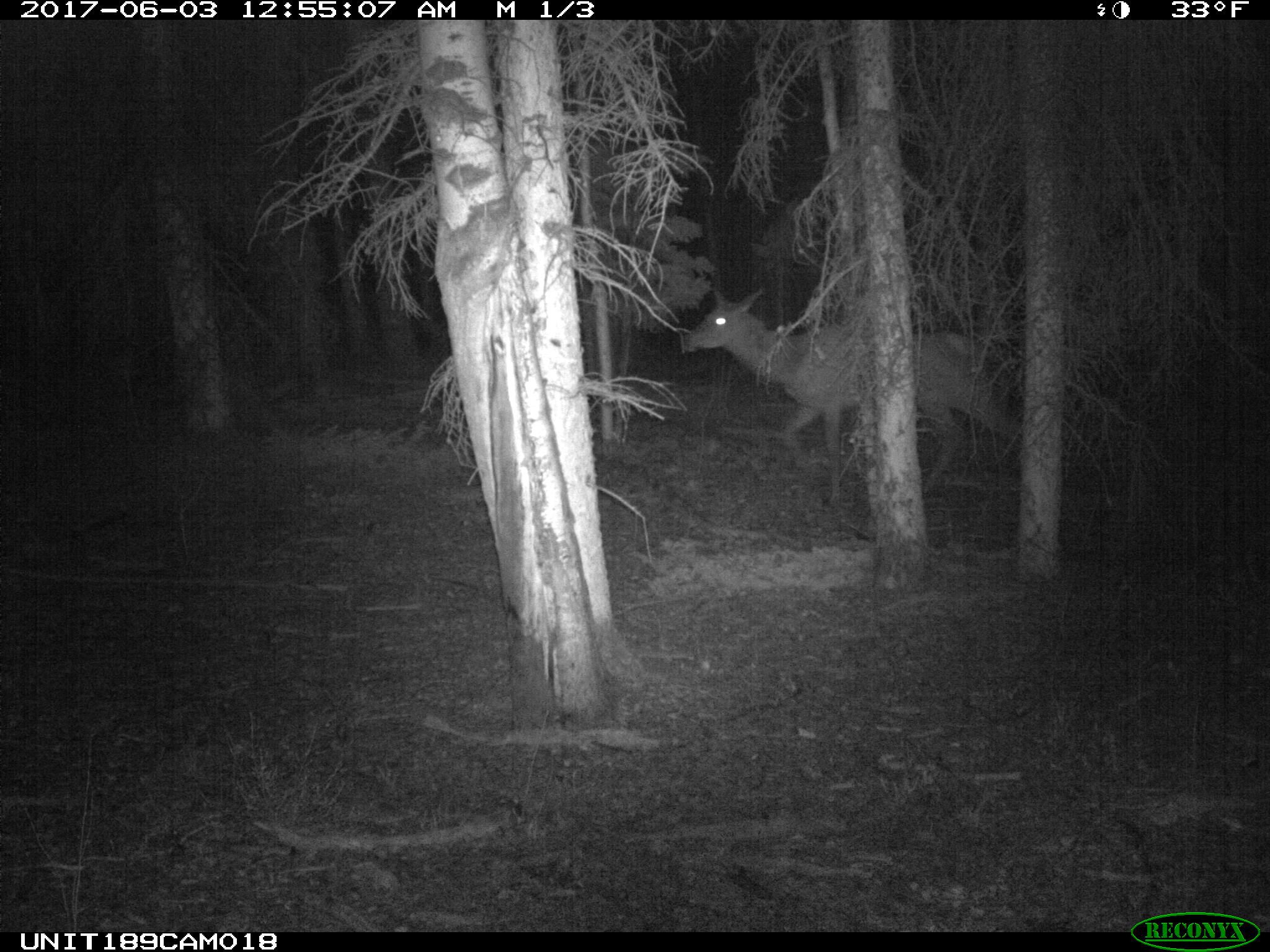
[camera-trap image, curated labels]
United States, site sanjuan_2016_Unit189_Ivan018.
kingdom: Animalia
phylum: Chordata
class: Mammalia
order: Artiodactyla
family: Cervidae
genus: Cervus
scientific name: Cervus elaphus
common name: red deer